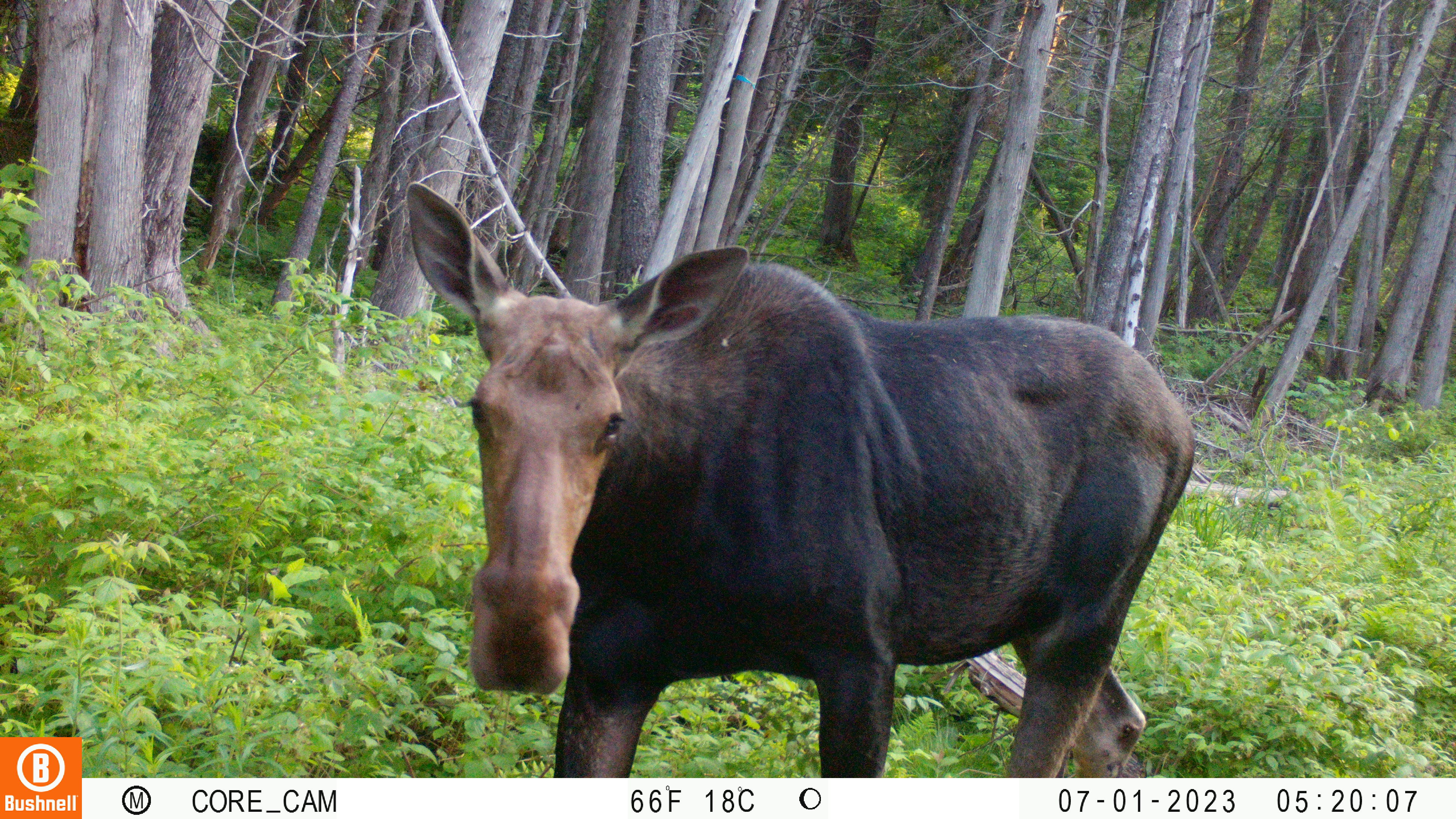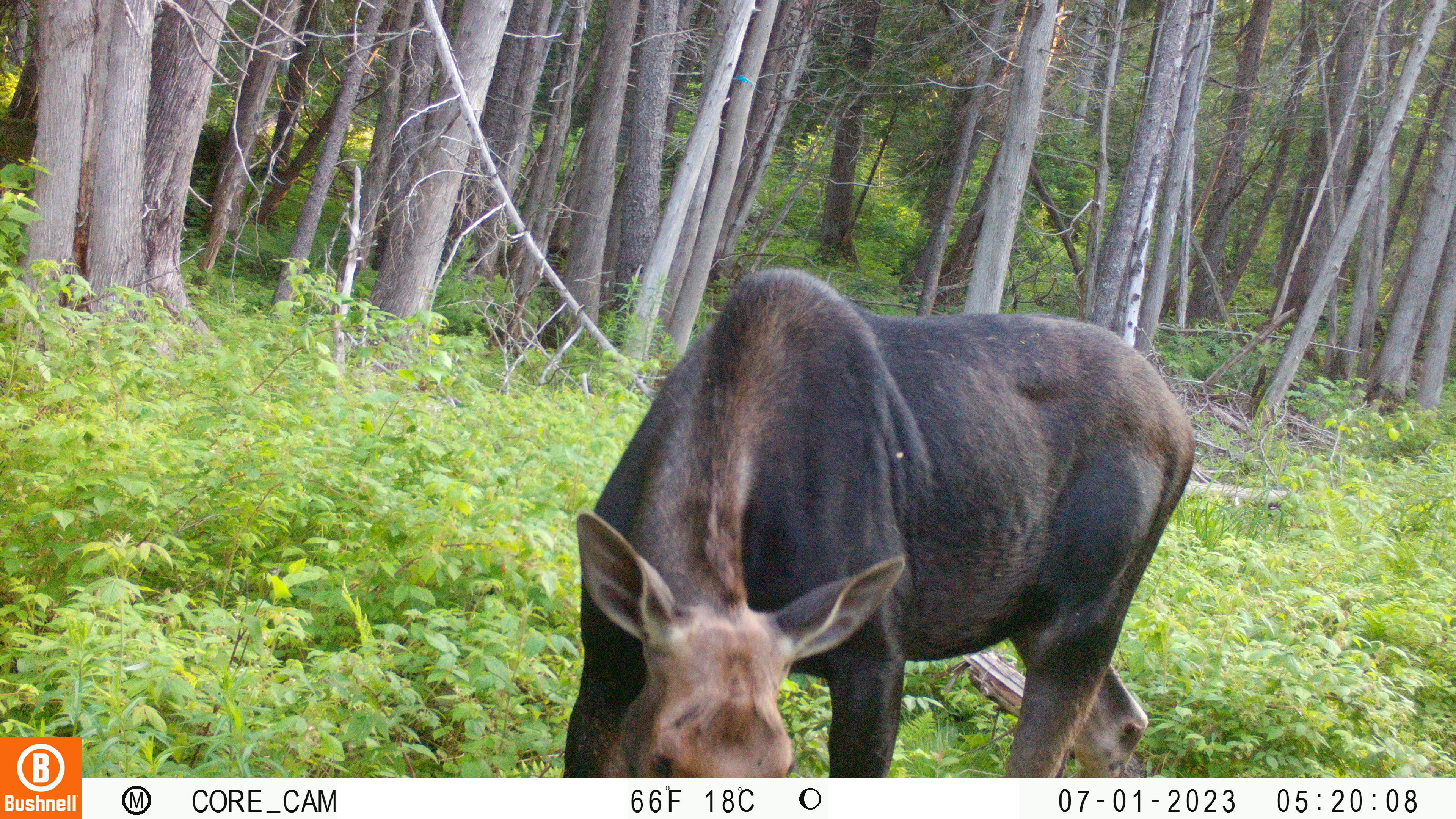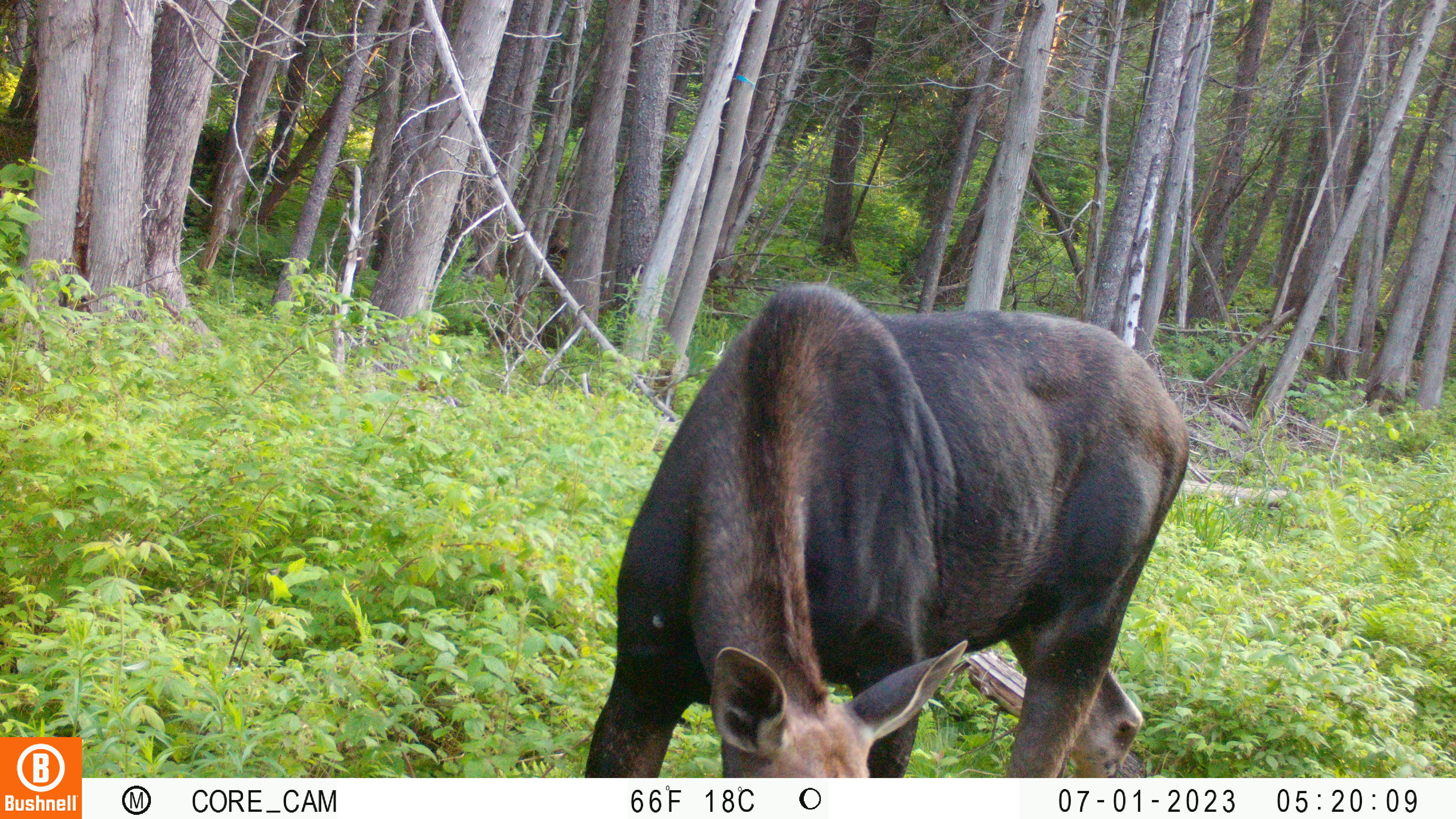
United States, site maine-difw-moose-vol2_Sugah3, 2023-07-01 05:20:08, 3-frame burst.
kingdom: Animalia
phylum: Chordata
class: Mammalia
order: Artiodactyla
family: Cervidae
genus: Alces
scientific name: Alces alces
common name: moose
Moose (Alces alces).